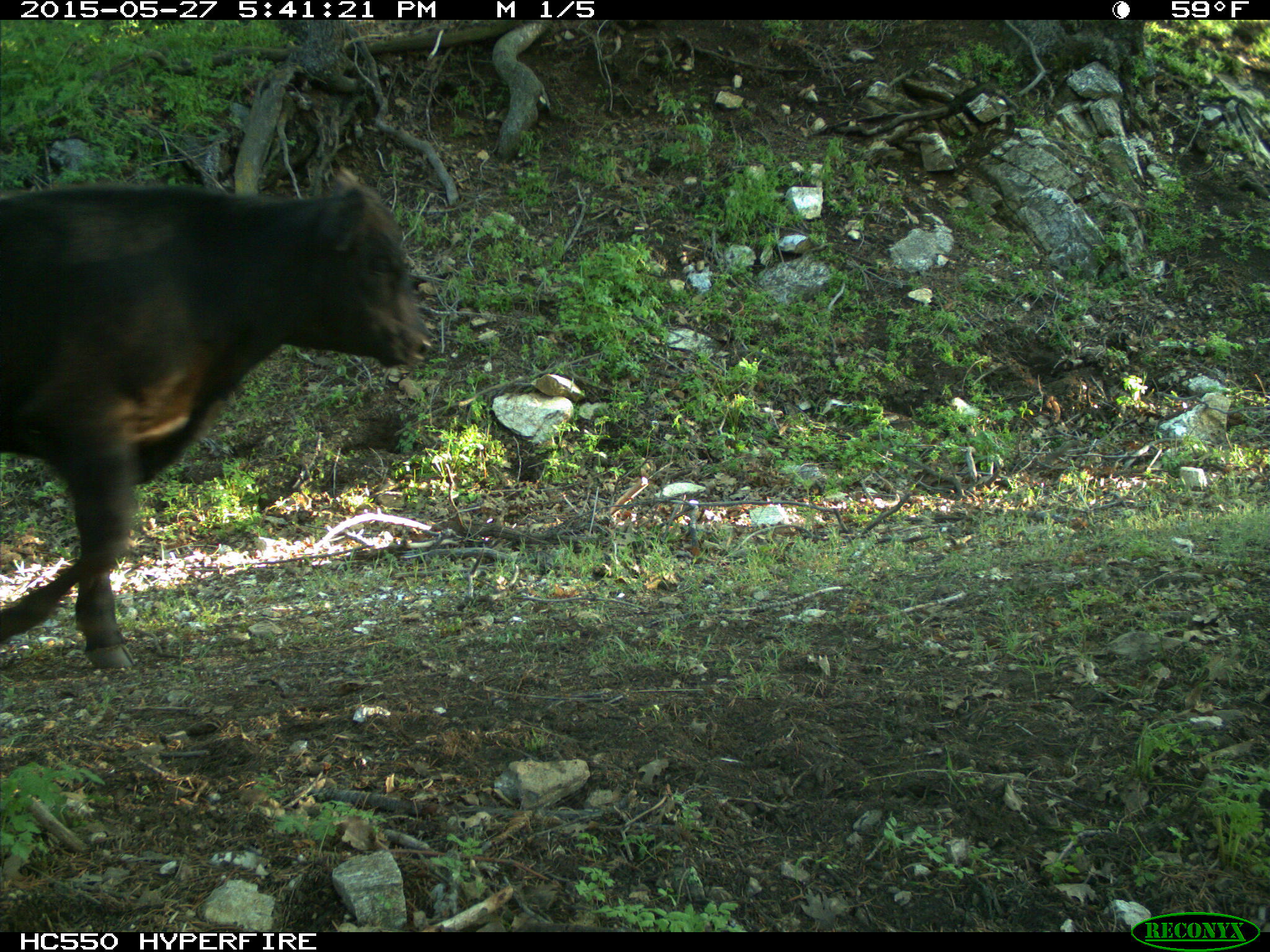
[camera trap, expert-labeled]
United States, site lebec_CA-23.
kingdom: Animalia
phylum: Chordata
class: Mammalia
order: Artiodactyla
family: Bovidae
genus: Bos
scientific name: Bos taurus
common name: domestic cow